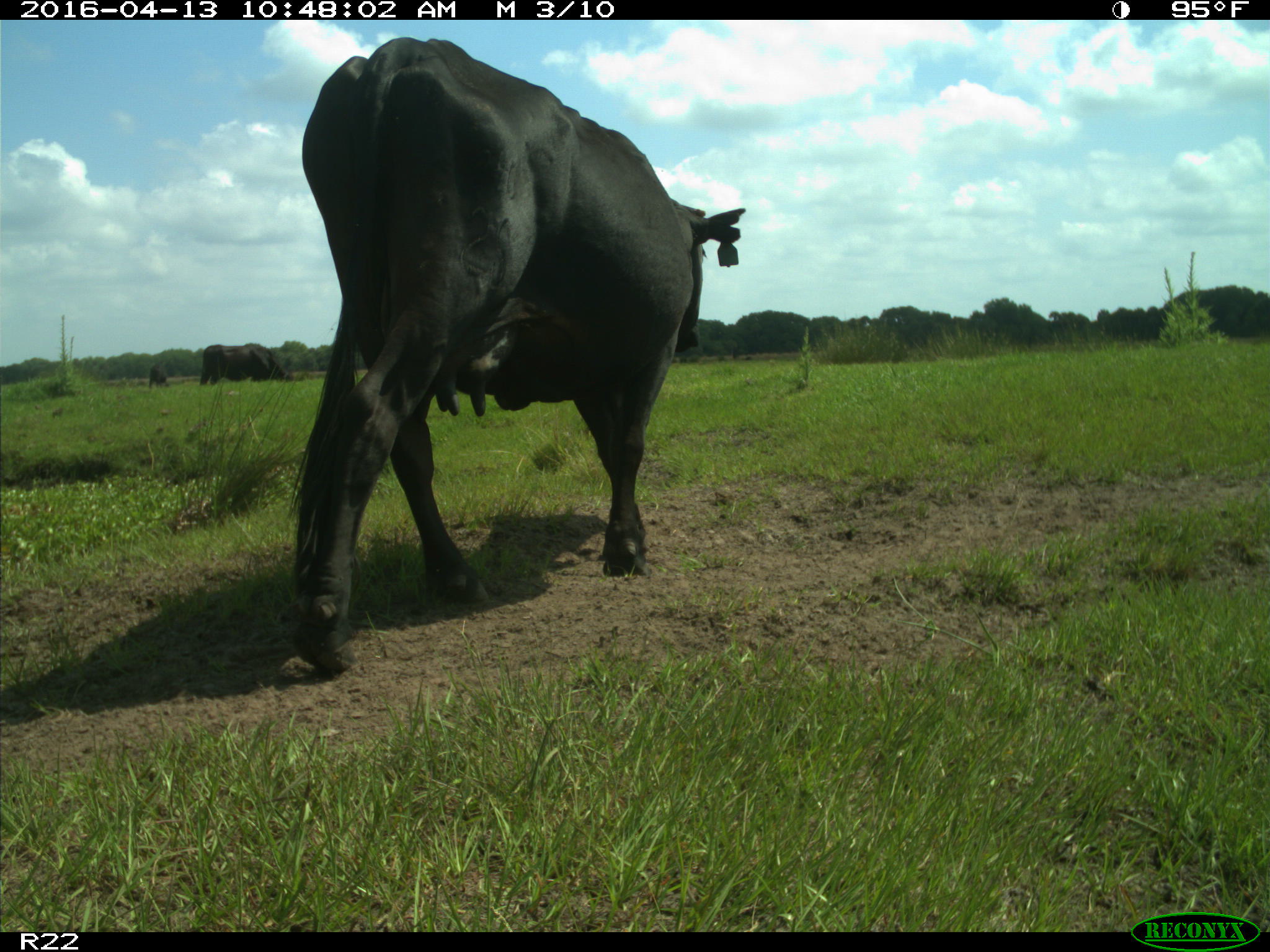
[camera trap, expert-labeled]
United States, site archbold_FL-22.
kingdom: Animalia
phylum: Chordata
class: Mammalia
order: Artiodactyla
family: Bovidae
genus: Bos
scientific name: Bos taurus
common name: domestic cow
Bos taurus (domestic cow).